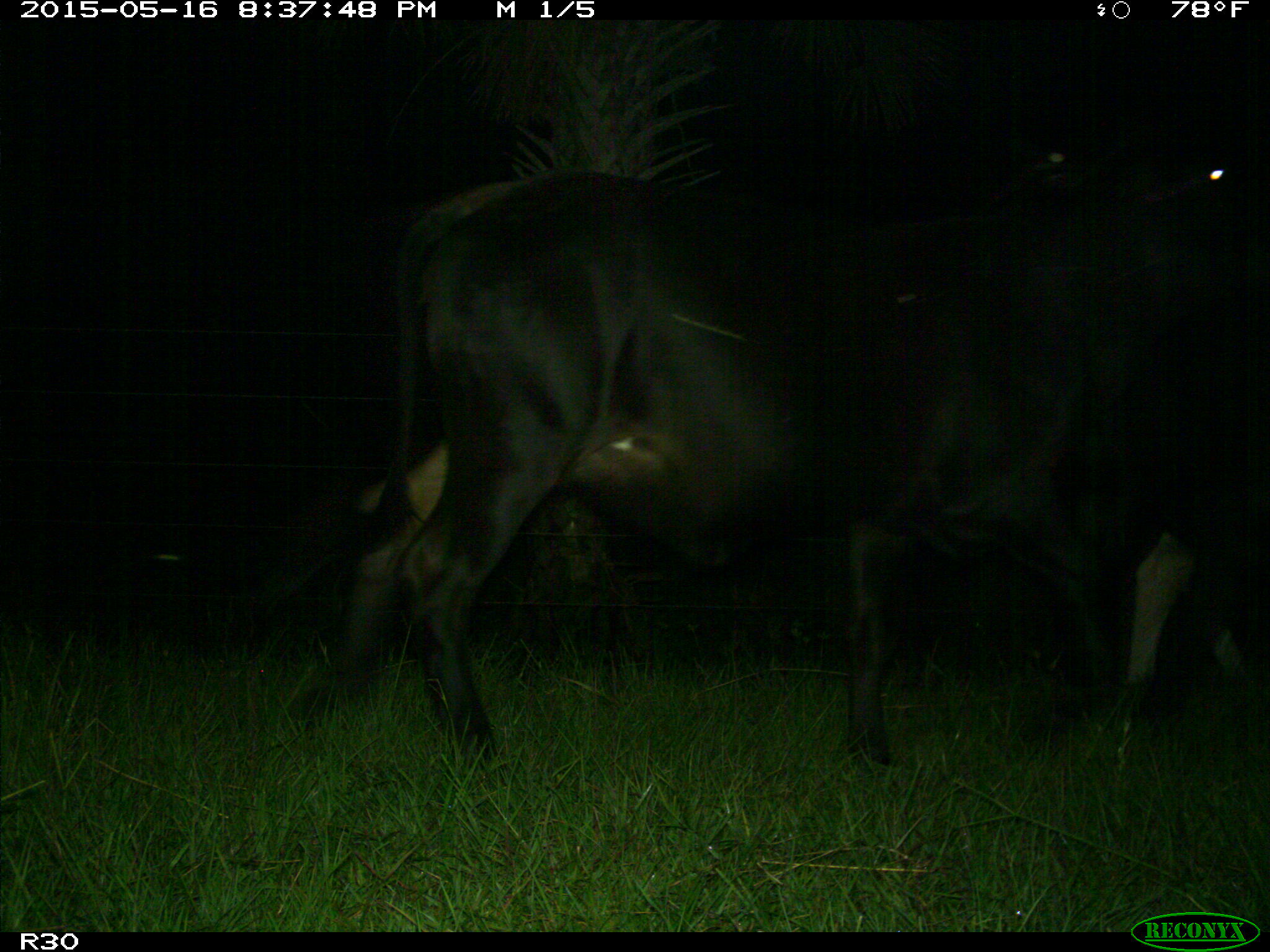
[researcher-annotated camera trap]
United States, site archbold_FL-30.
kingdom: Animalia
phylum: Chordata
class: Mammalia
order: Artiodactyla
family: Bovidae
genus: Bos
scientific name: Bos taurus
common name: domestic cow